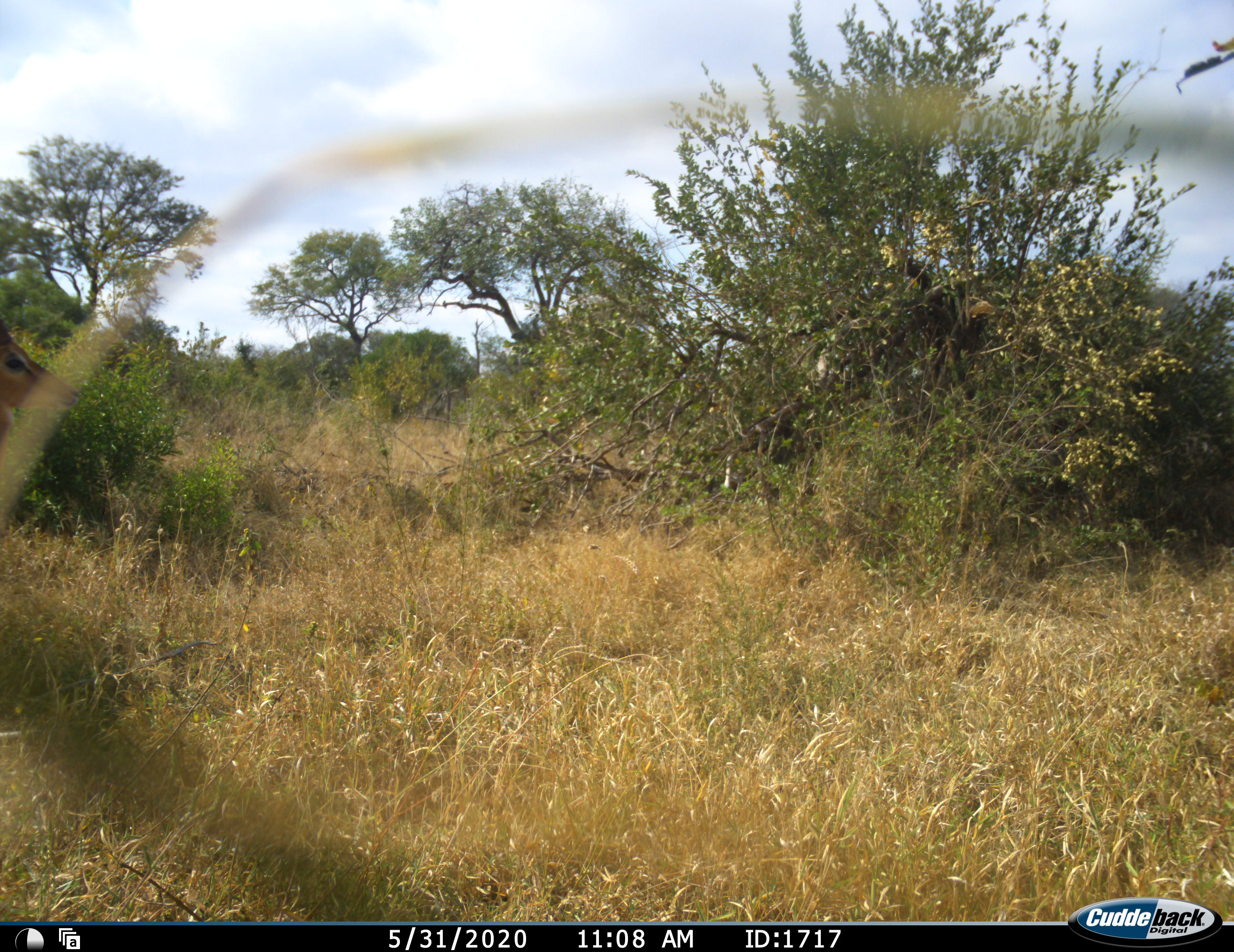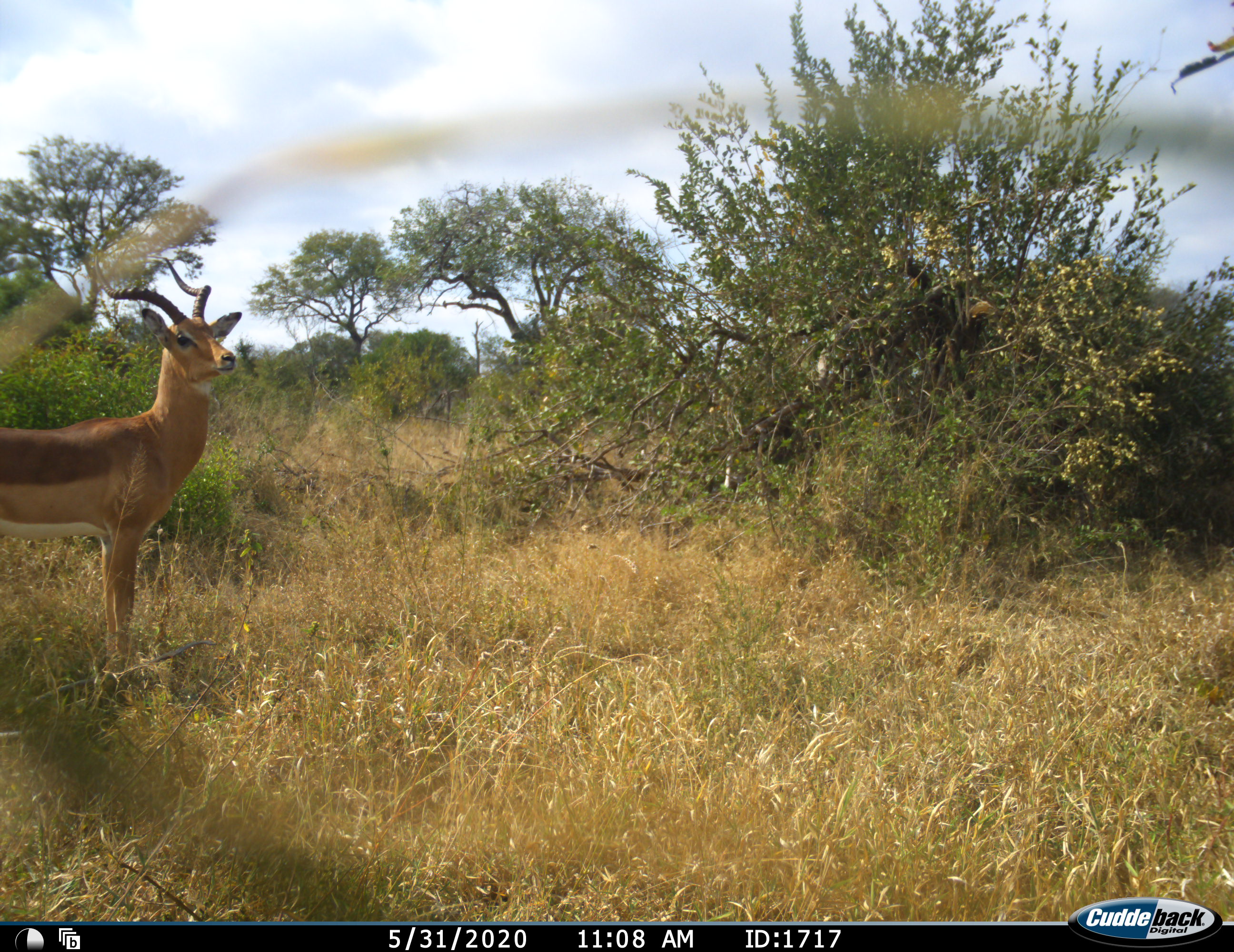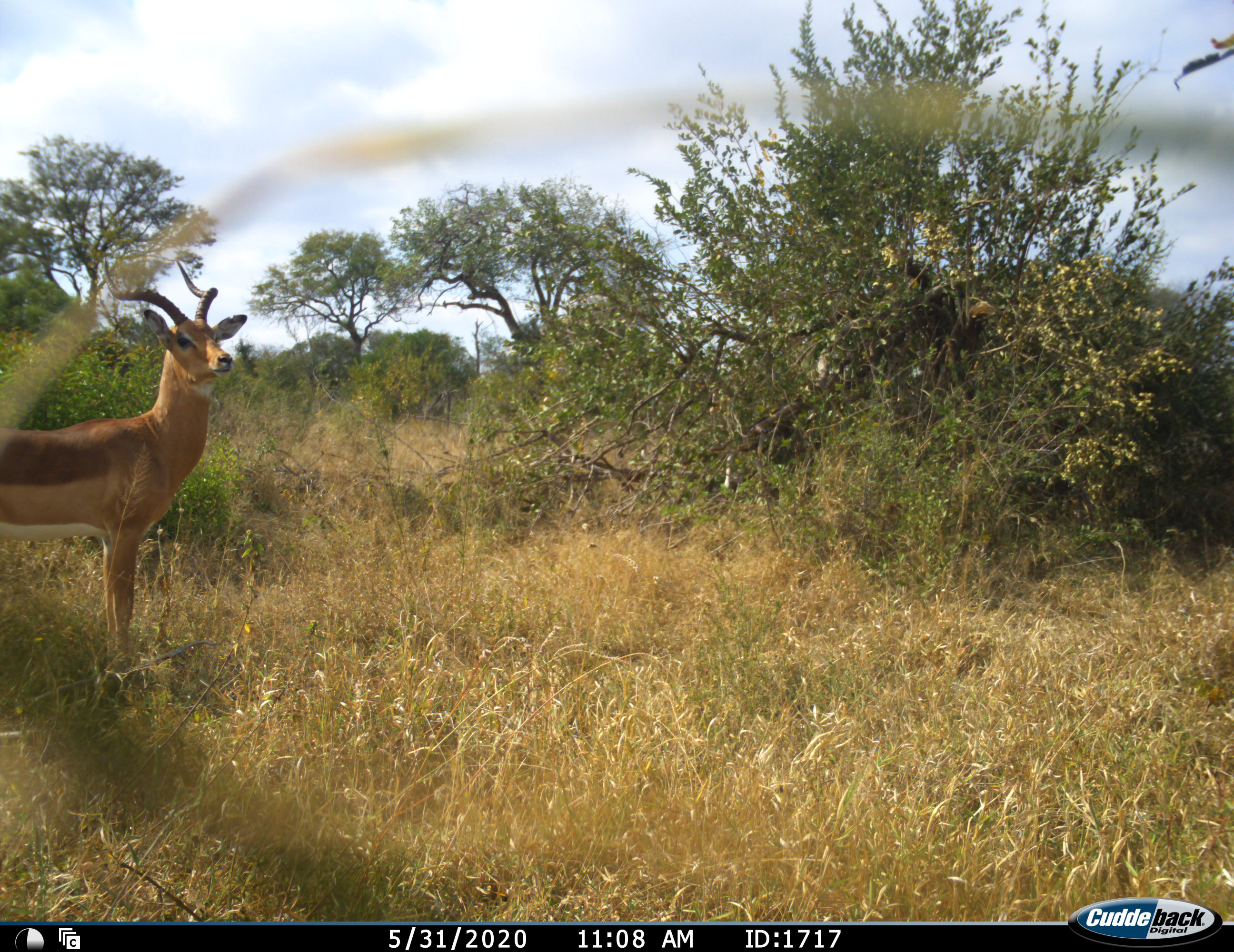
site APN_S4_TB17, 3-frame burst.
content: unidentified animal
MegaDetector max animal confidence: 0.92